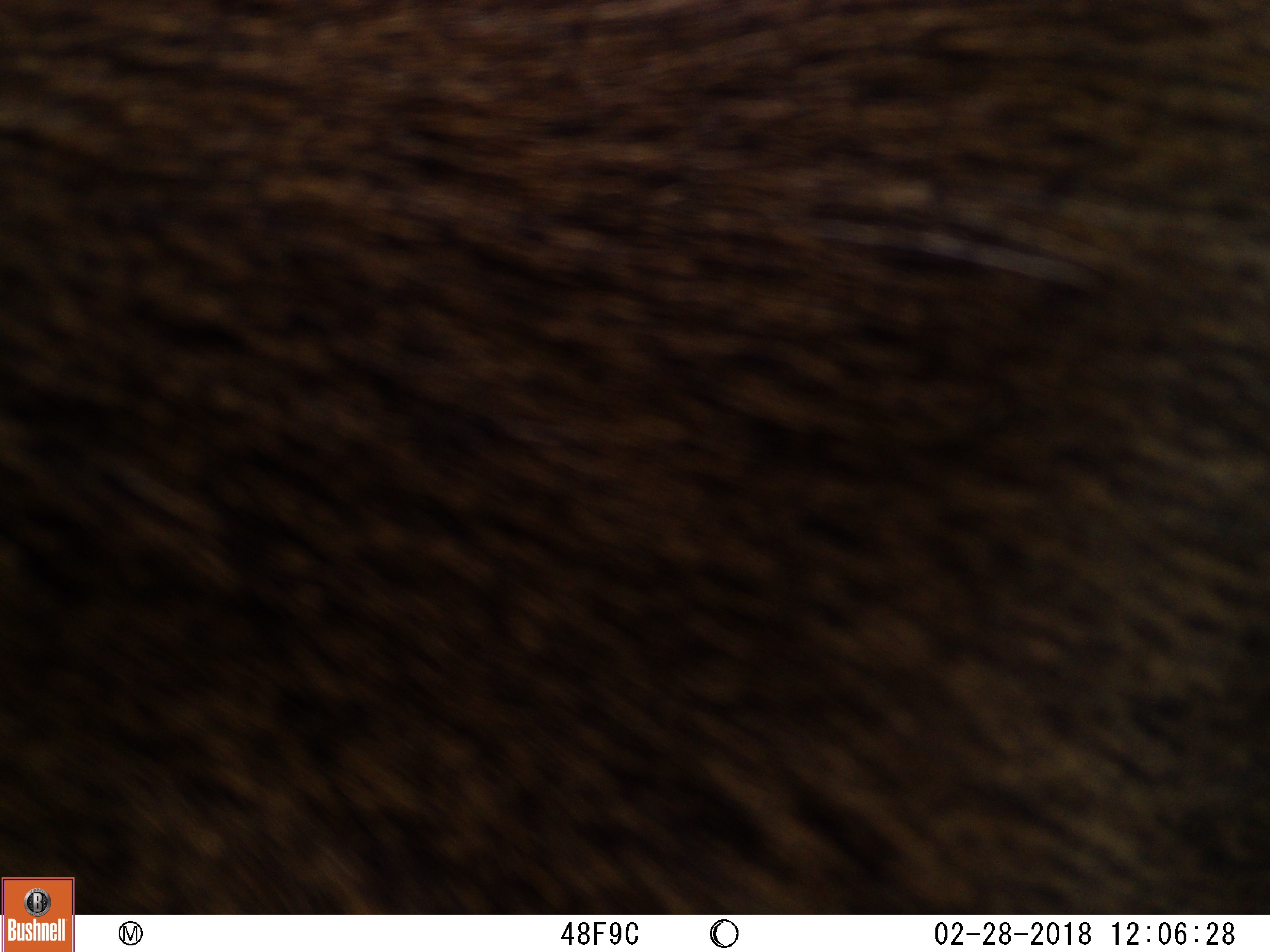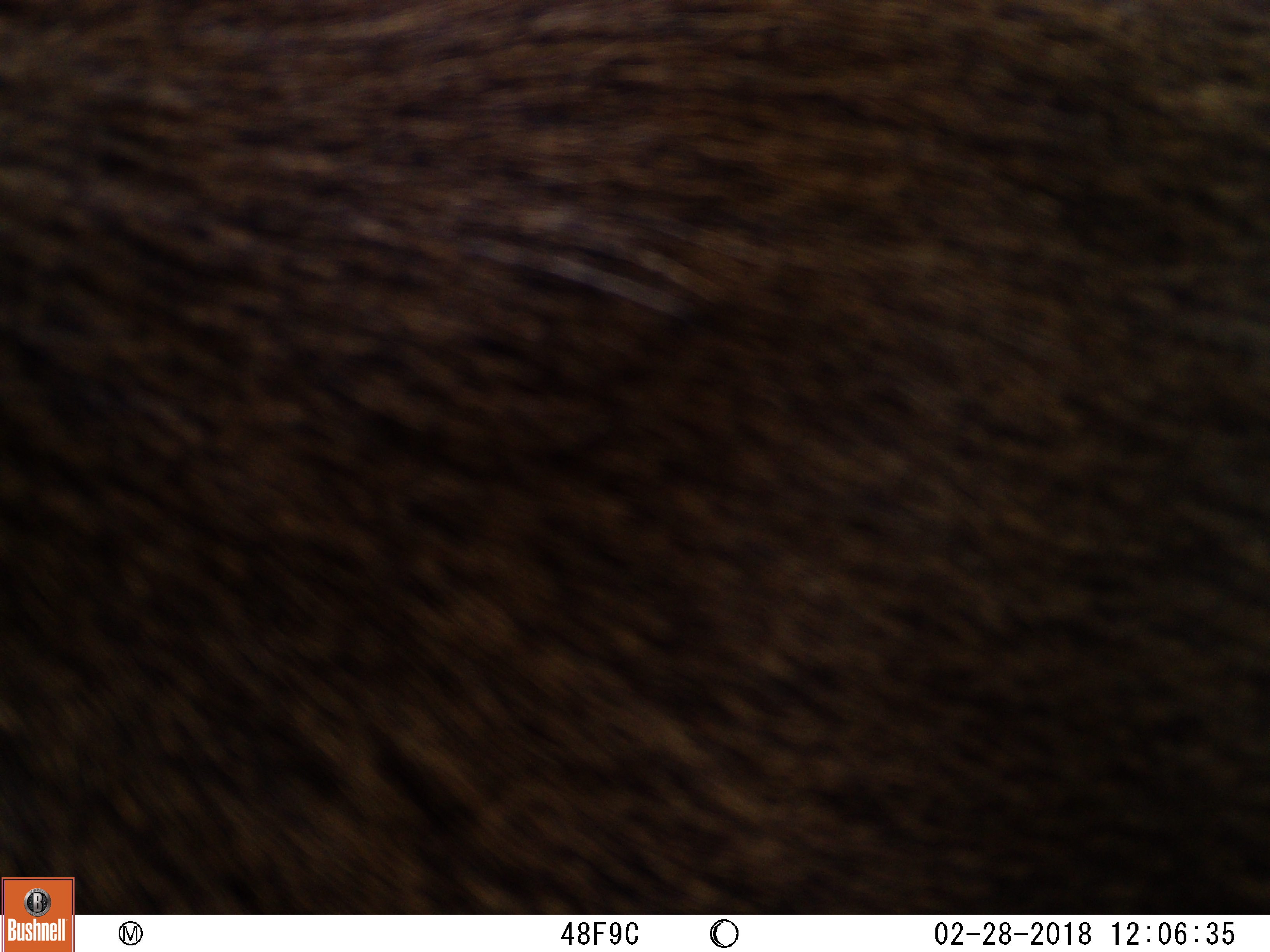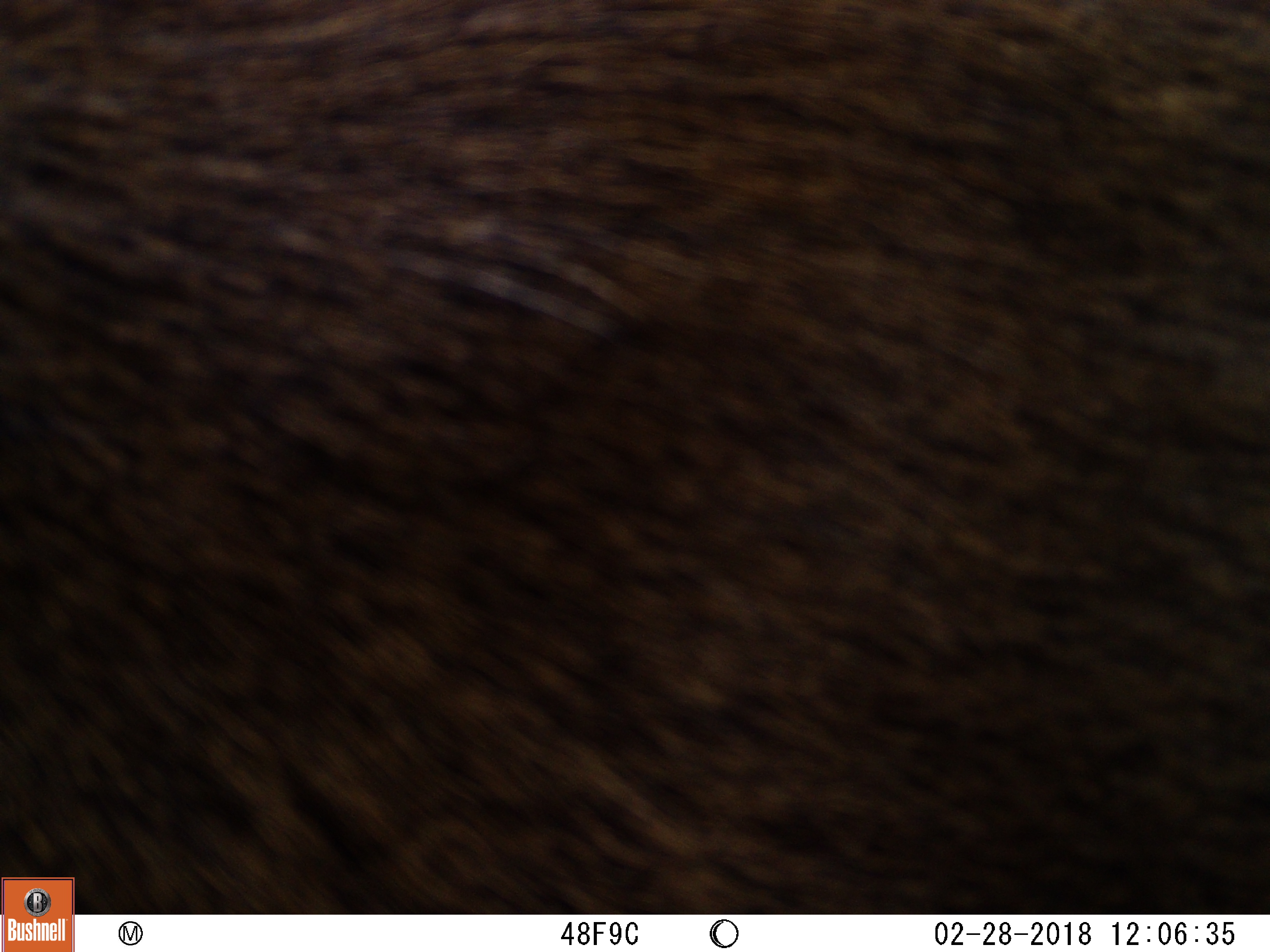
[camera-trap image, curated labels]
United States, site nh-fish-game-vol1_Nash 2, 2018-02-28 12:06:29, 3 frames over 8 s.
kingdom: Animalia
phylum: Chordata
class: Mammalia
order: Artiodactyla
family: Cervidae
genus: Alces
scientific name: Alces alces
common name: moose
Moose (Alces alces).